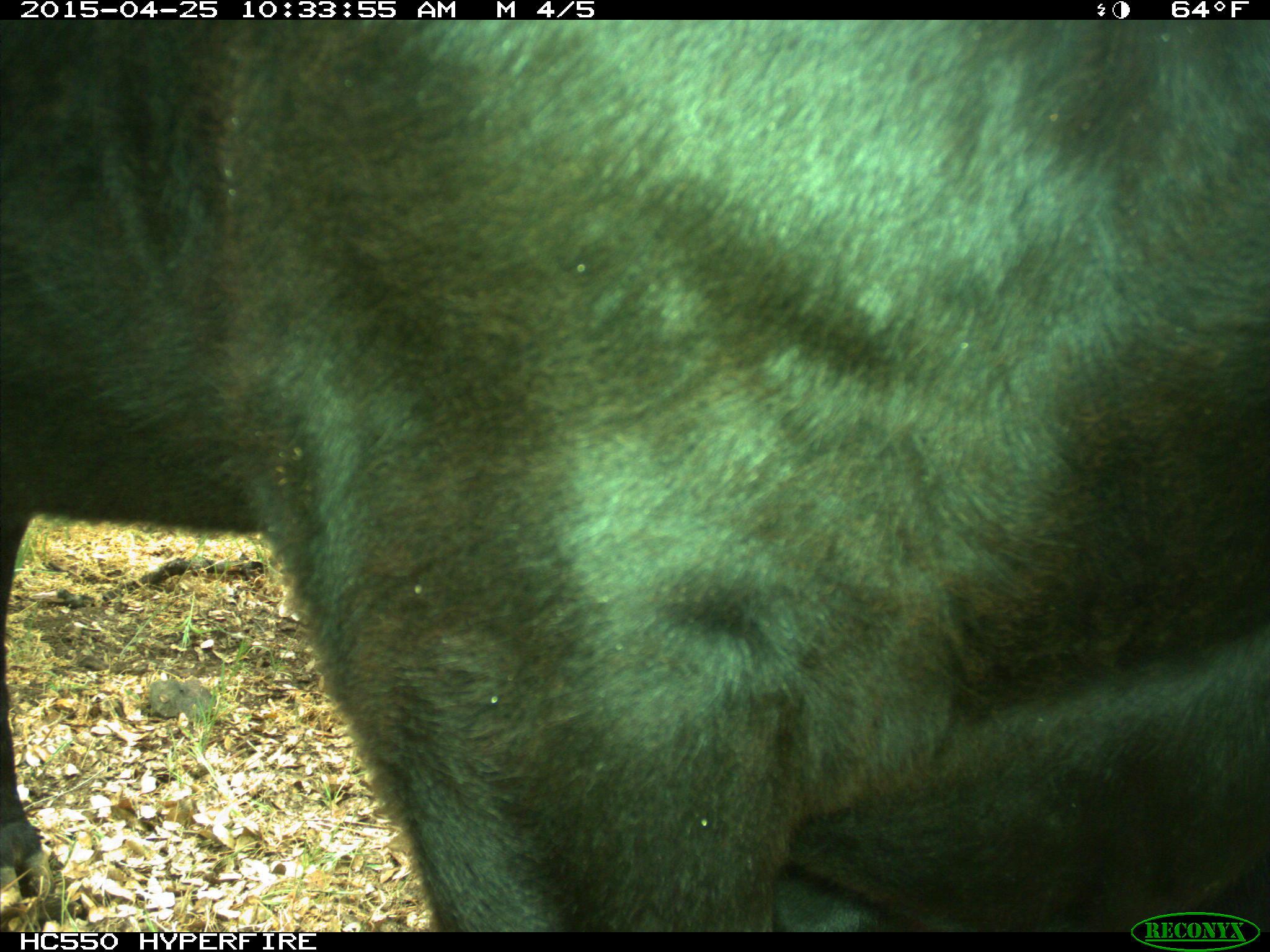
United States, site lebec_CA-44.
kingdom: Animalia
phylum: Chordata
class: Mammalia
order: Artiodactyla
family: Suidae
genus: Sus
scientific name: Sus scrofa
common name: wild boar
Sus scrofa (wild boar).